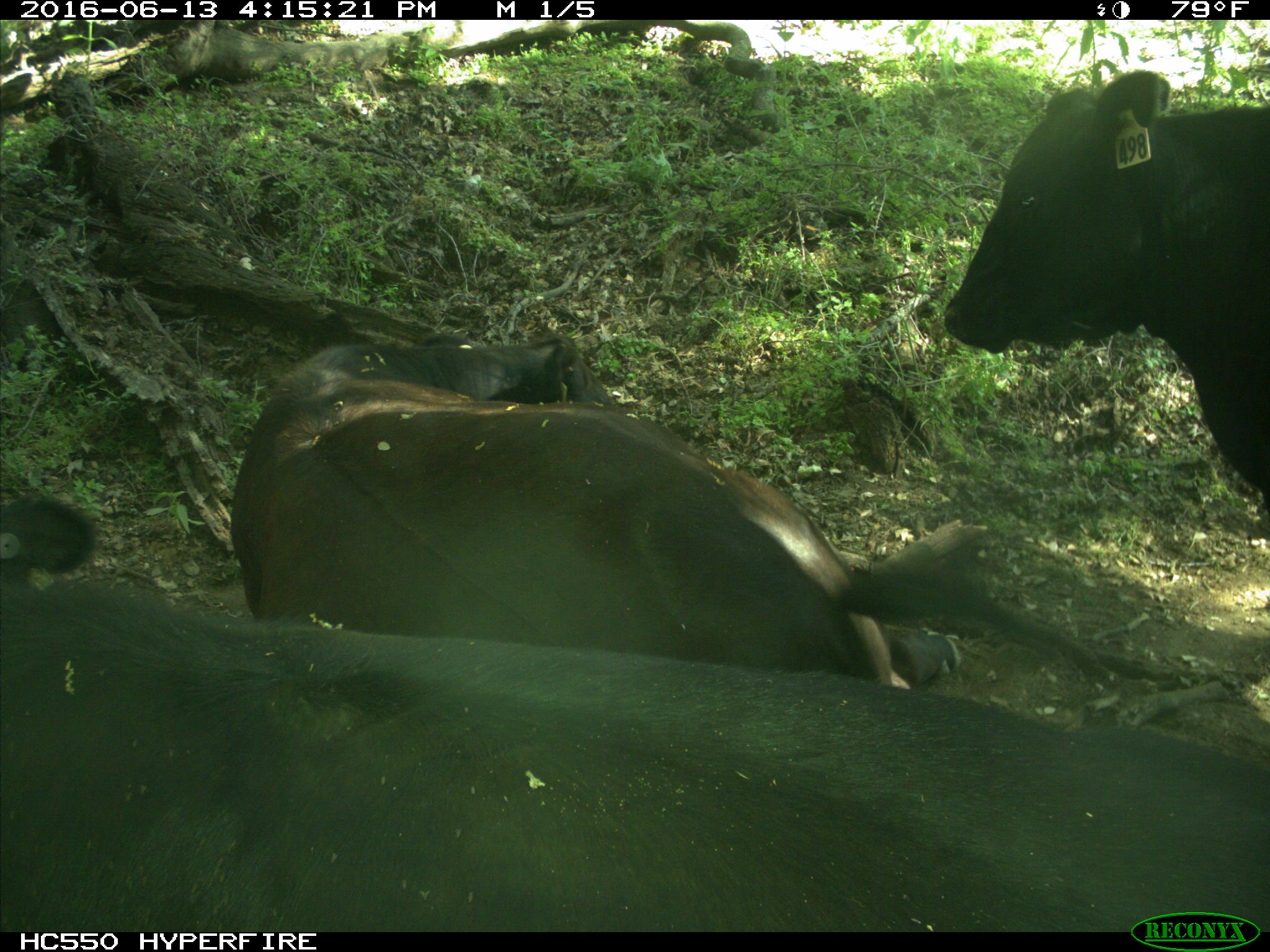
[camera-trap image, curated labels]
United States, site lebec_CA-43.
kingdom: Animalia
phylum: Chordata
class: Mammalia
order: Artiodactyla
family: Bovidae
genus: Bos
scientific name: Bos taurus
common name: domestic cow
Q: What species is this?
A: Bos taurus (domestic cow).